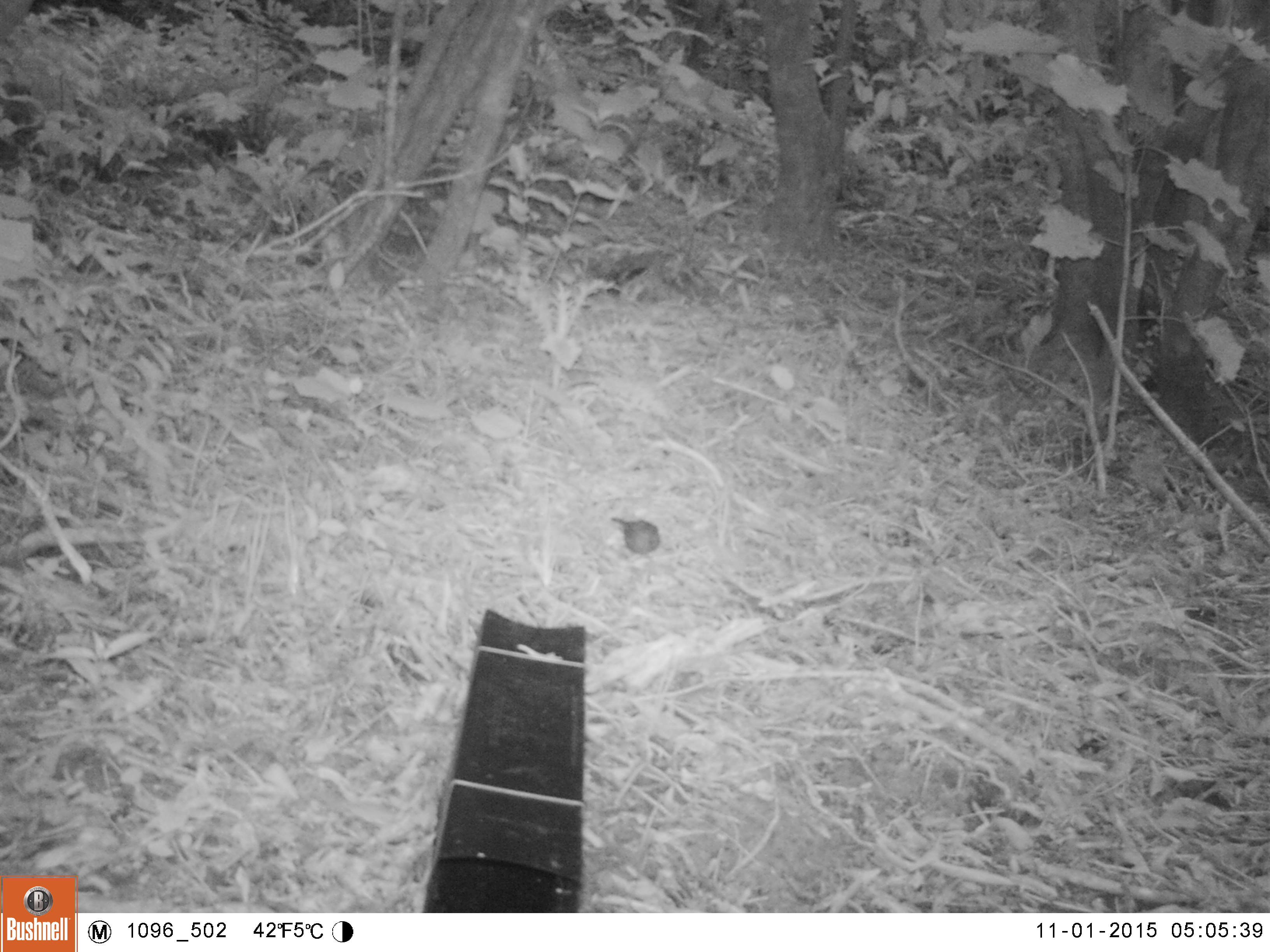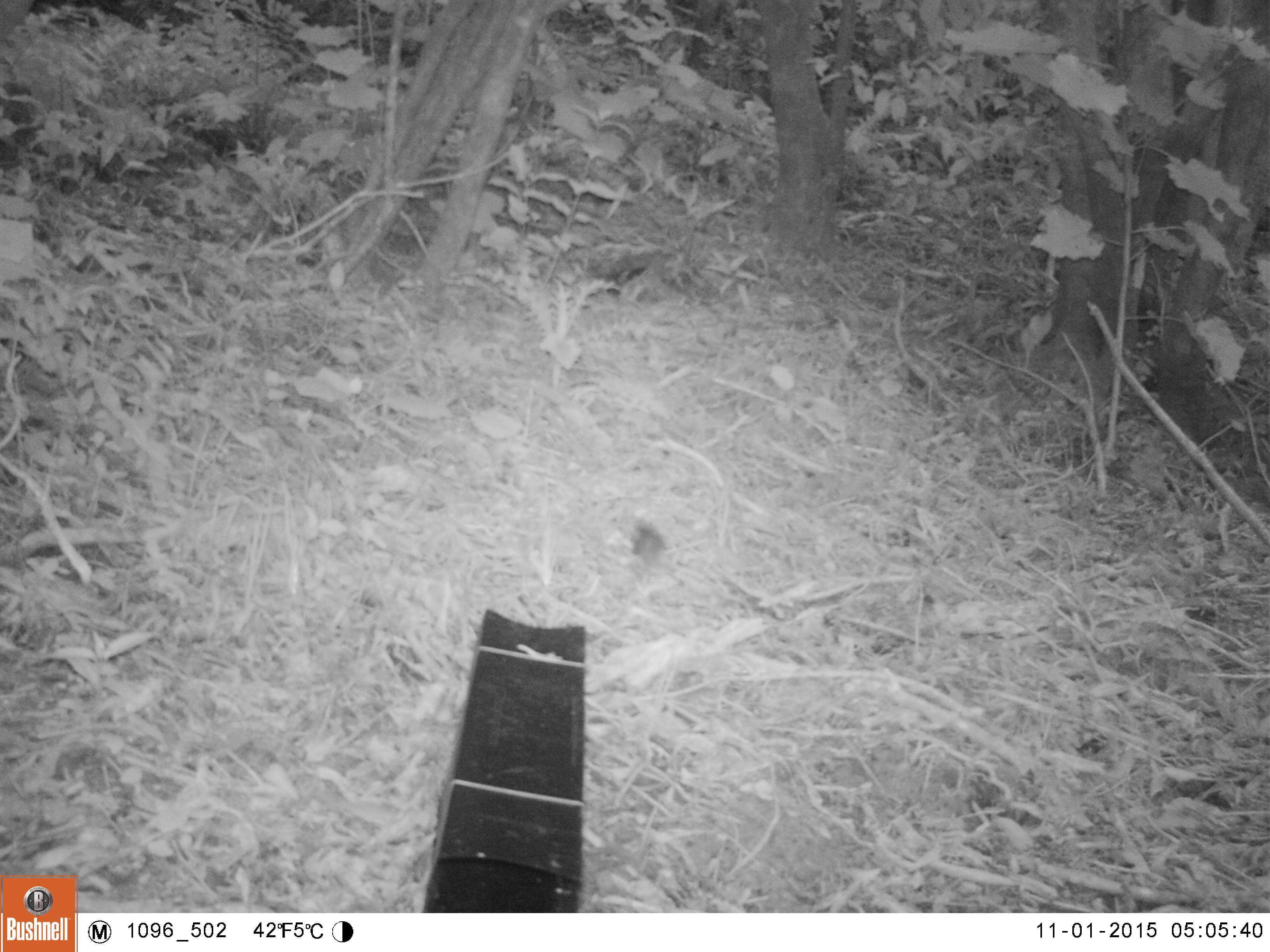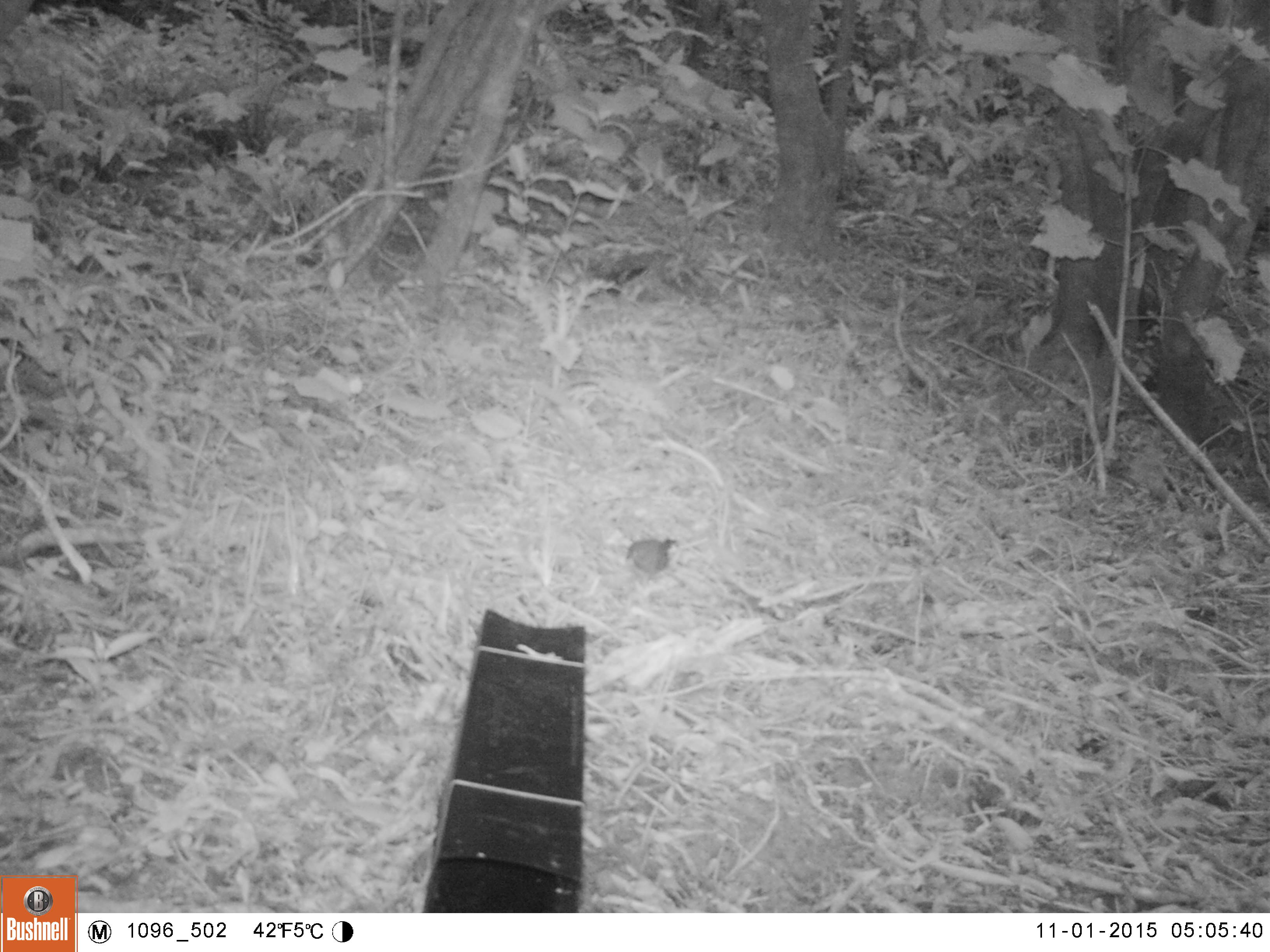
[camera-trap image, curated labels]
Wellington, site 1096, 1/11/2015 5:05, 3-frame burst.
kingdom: Animalia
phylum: Chordata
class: Aves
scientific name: Aves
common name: bird